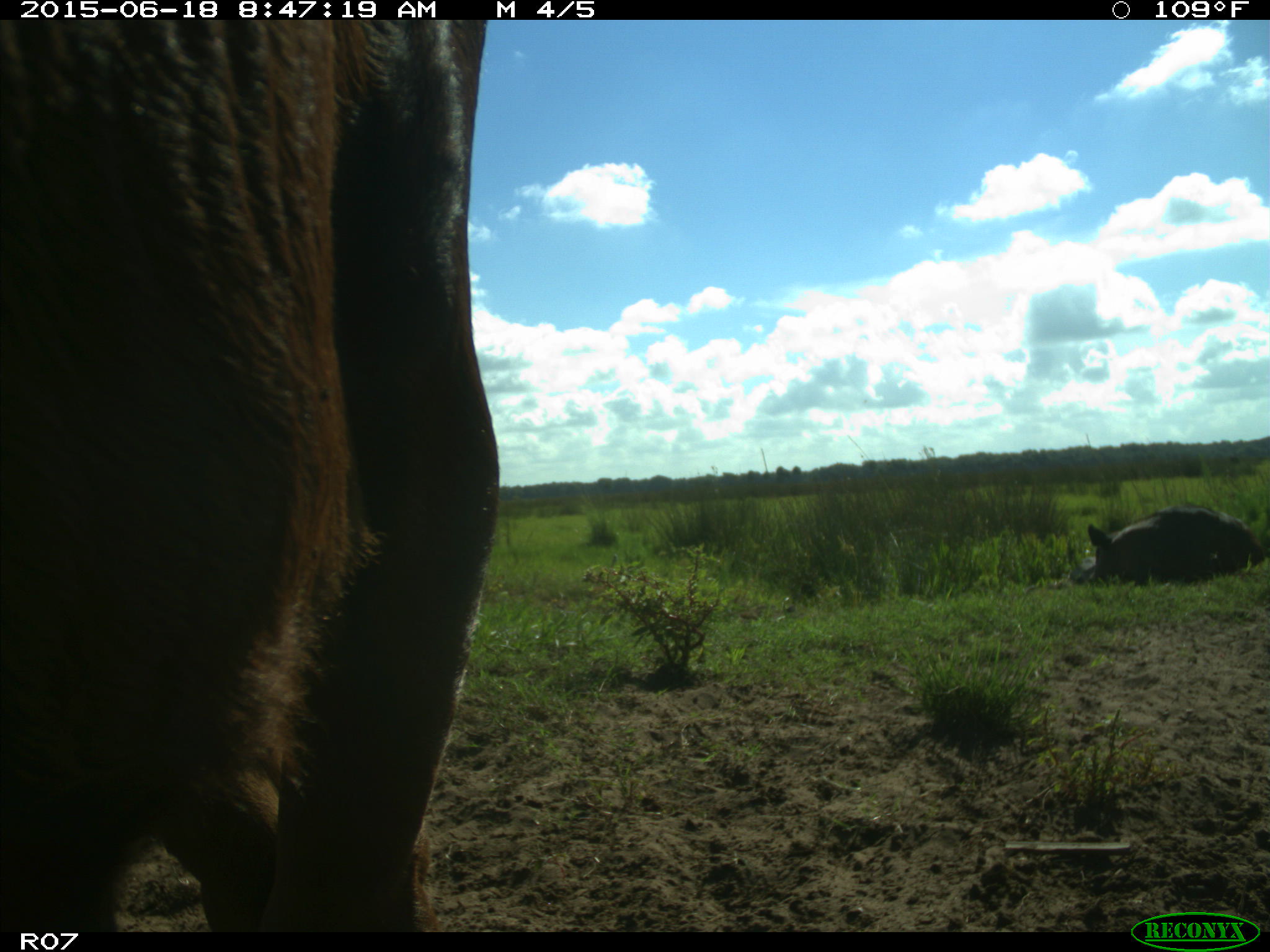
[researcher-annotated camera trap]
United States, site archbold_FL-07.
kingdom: Animalia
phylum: Chordata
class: Mammalia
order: Artiodactyla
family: Bovidae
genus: Bos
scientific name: Bos taurus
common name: domestic cow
Bos taurus (domestic cow).